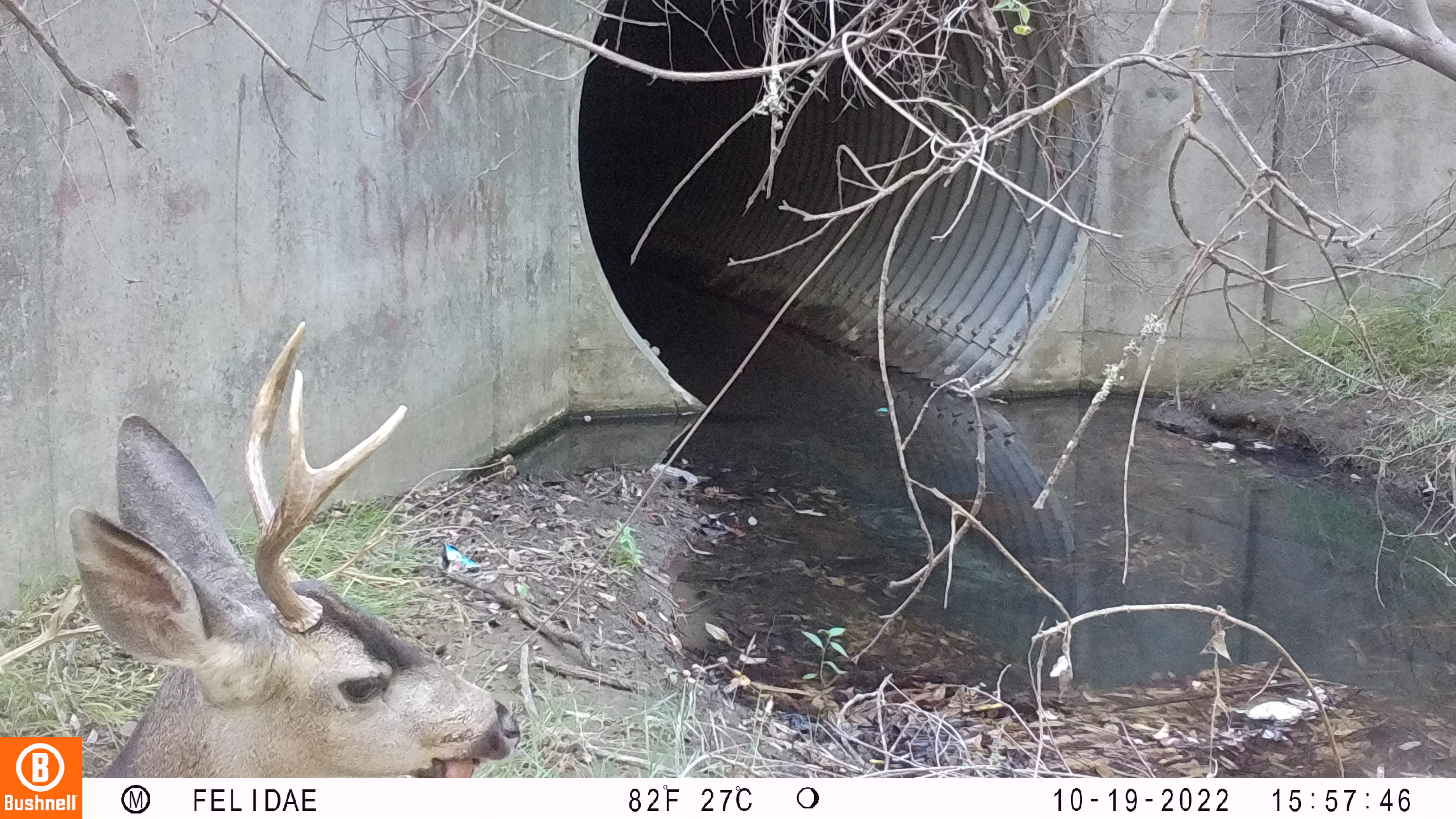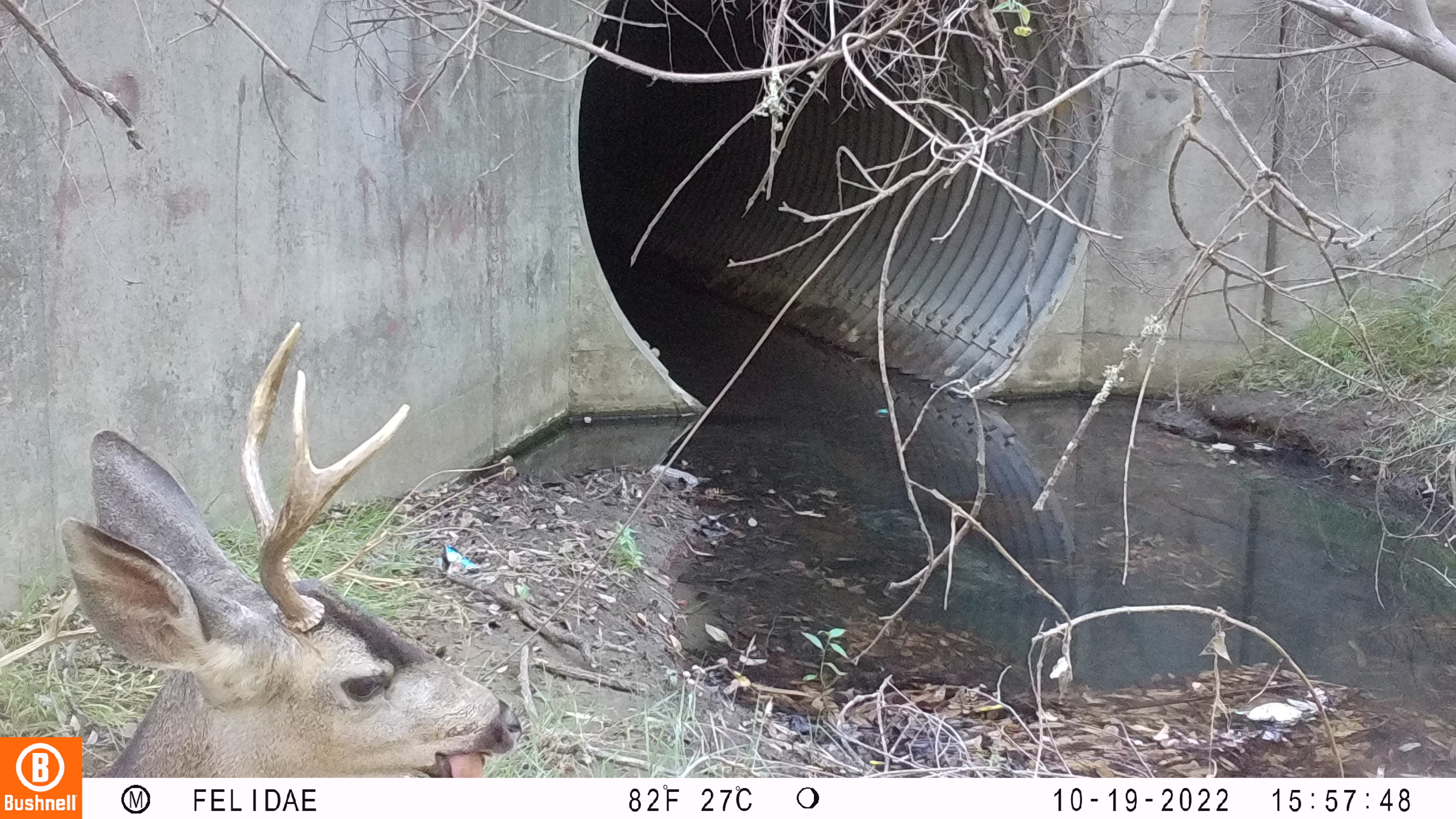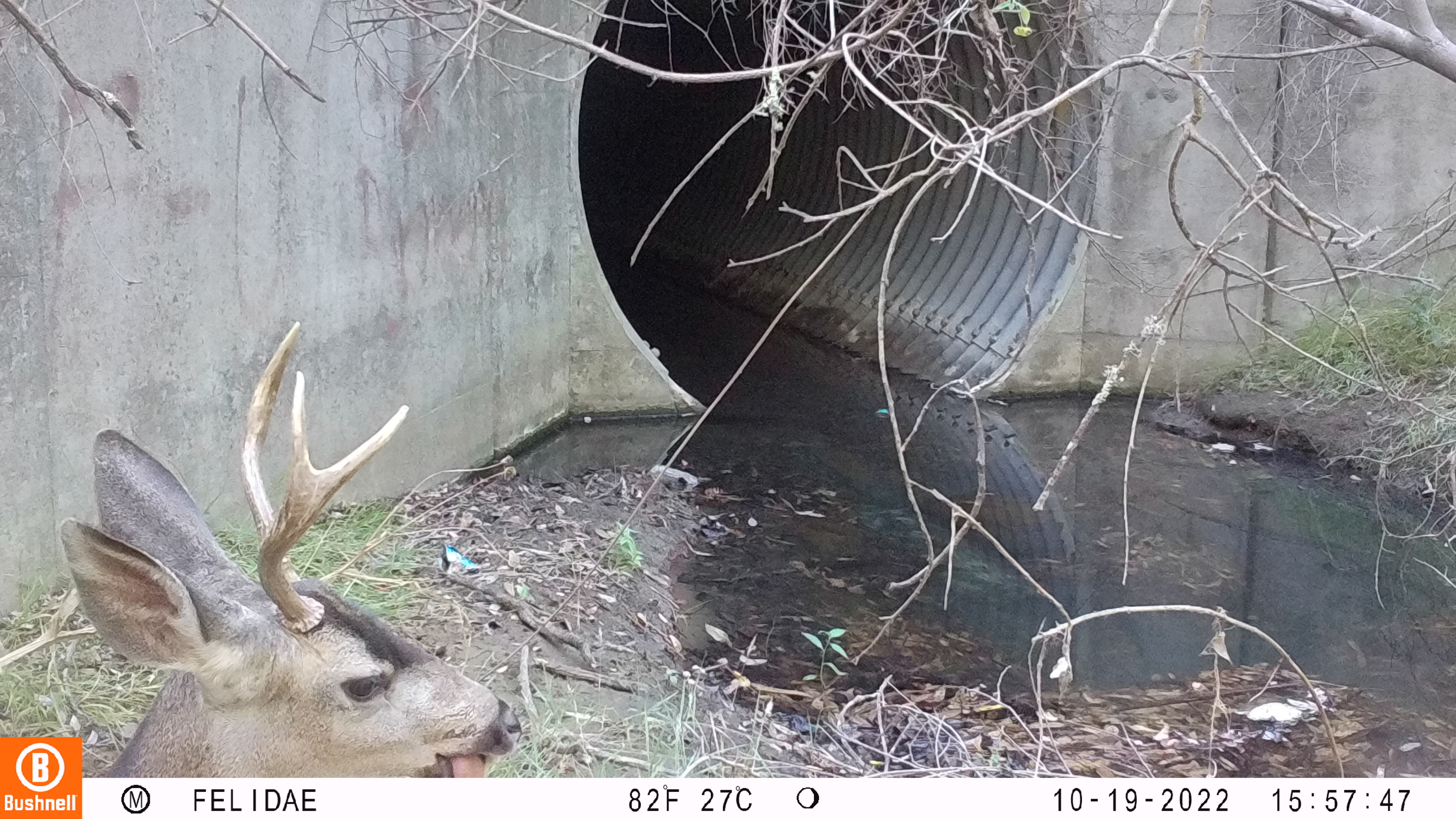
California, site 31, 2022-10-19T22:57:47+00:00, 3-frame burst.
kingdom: Animalia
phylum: Chordata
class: Mammalia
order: Artiodactyla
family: Cervidae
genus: Odocoileus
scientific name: Odocoileus hemionus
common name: mule deer